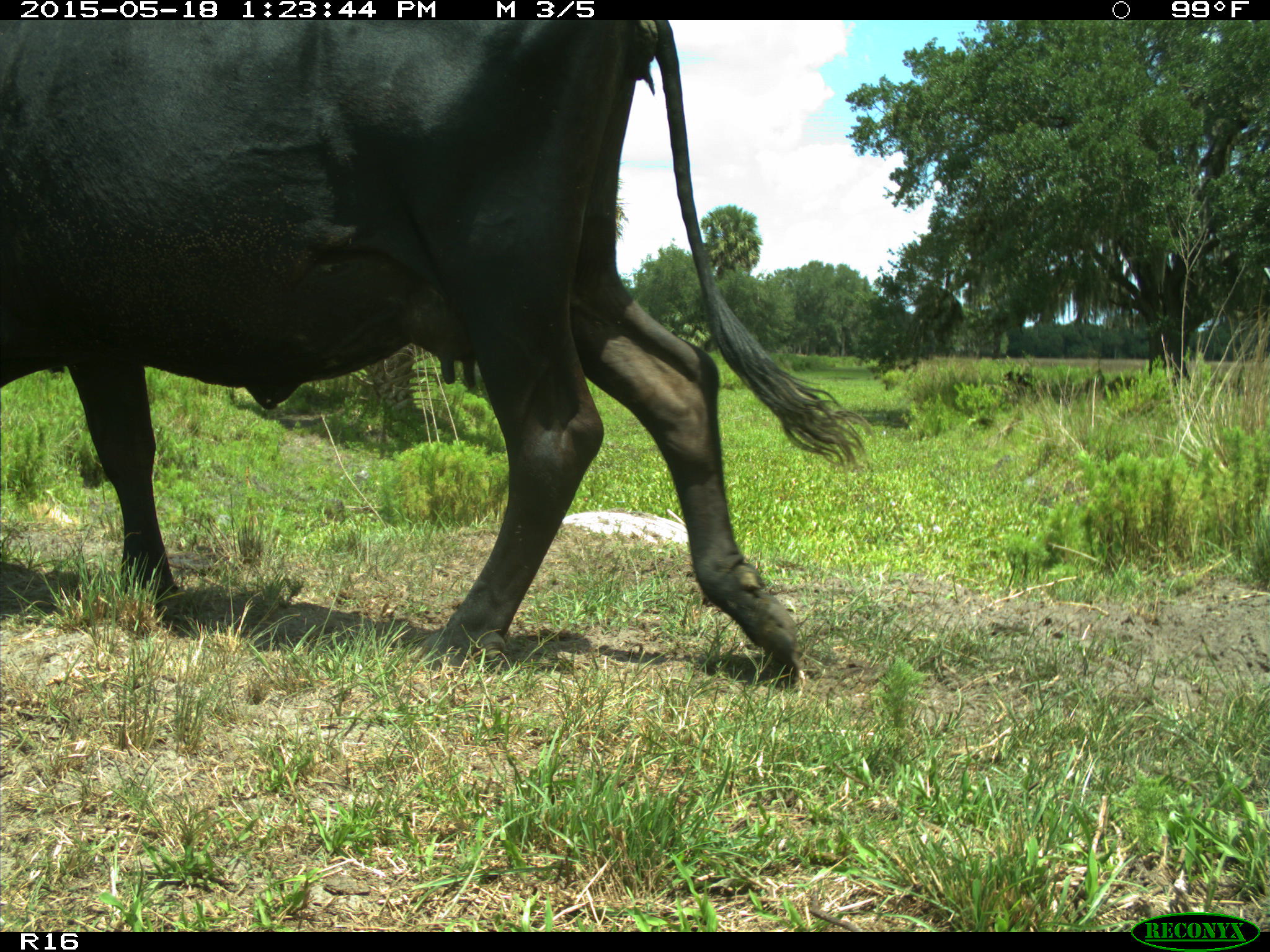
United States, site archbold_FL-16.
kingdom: Animalia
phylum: Chordata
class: Mammalia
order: Artiodactyla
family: Bovidae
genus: Bos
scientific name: Bos taurus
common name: domestic cow